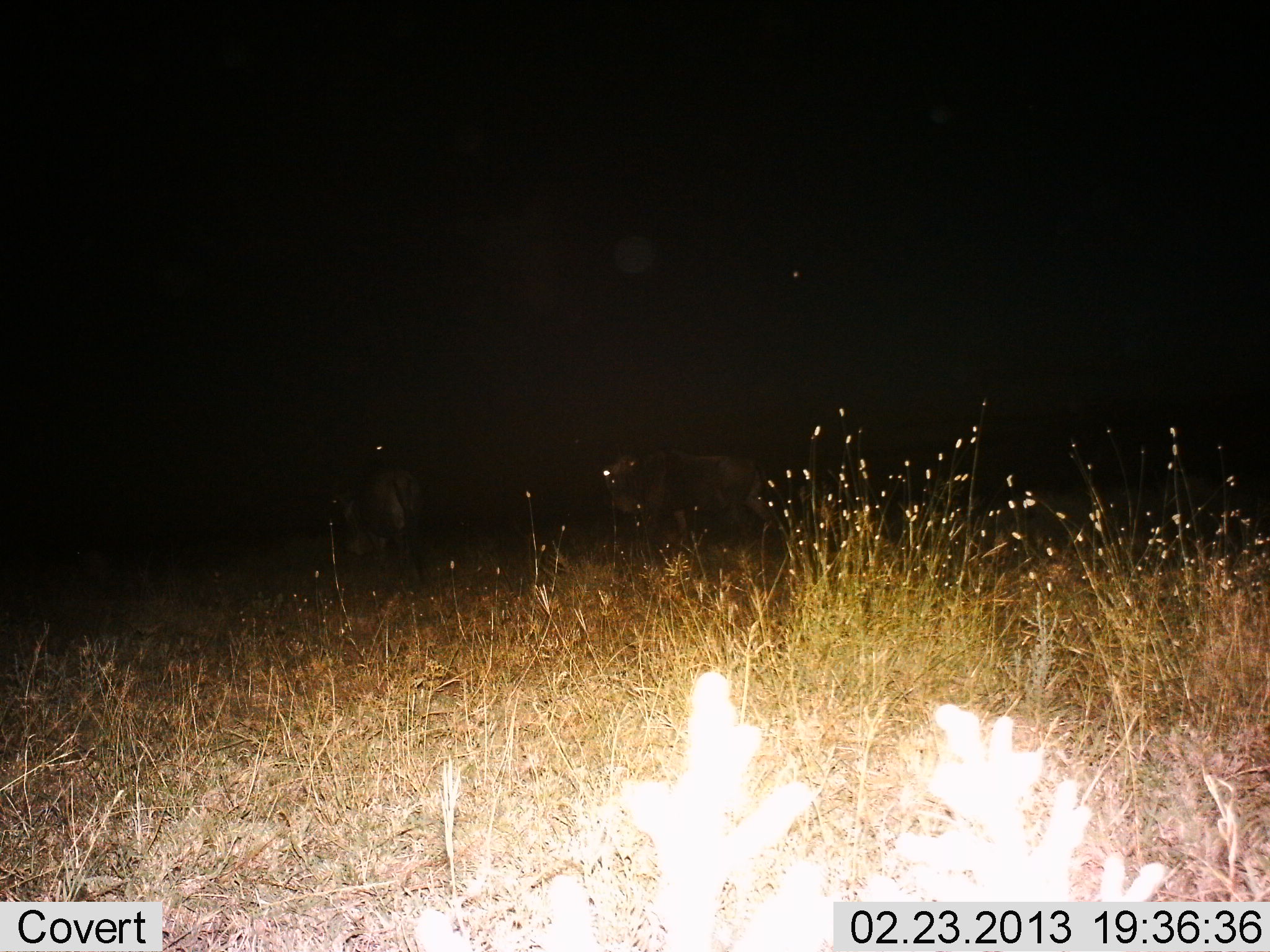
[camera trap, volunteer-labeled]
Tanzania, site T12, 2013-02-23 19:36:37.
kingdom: Animalia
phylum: Chordata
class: Mammalia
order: Artiodactyla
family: Bovidae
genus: Connochaetes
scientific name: Connochaetes taurinus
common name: blue wildebeest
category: wildebeest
Wildebeest (blue wildebeest) (Connochaetes taurinus), count 2. Behavior (volunteer vote fractions): standing 57%, resting 0%, moving 43%, interacting 0%. Young present (vote fraction): 0%. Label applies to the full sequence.